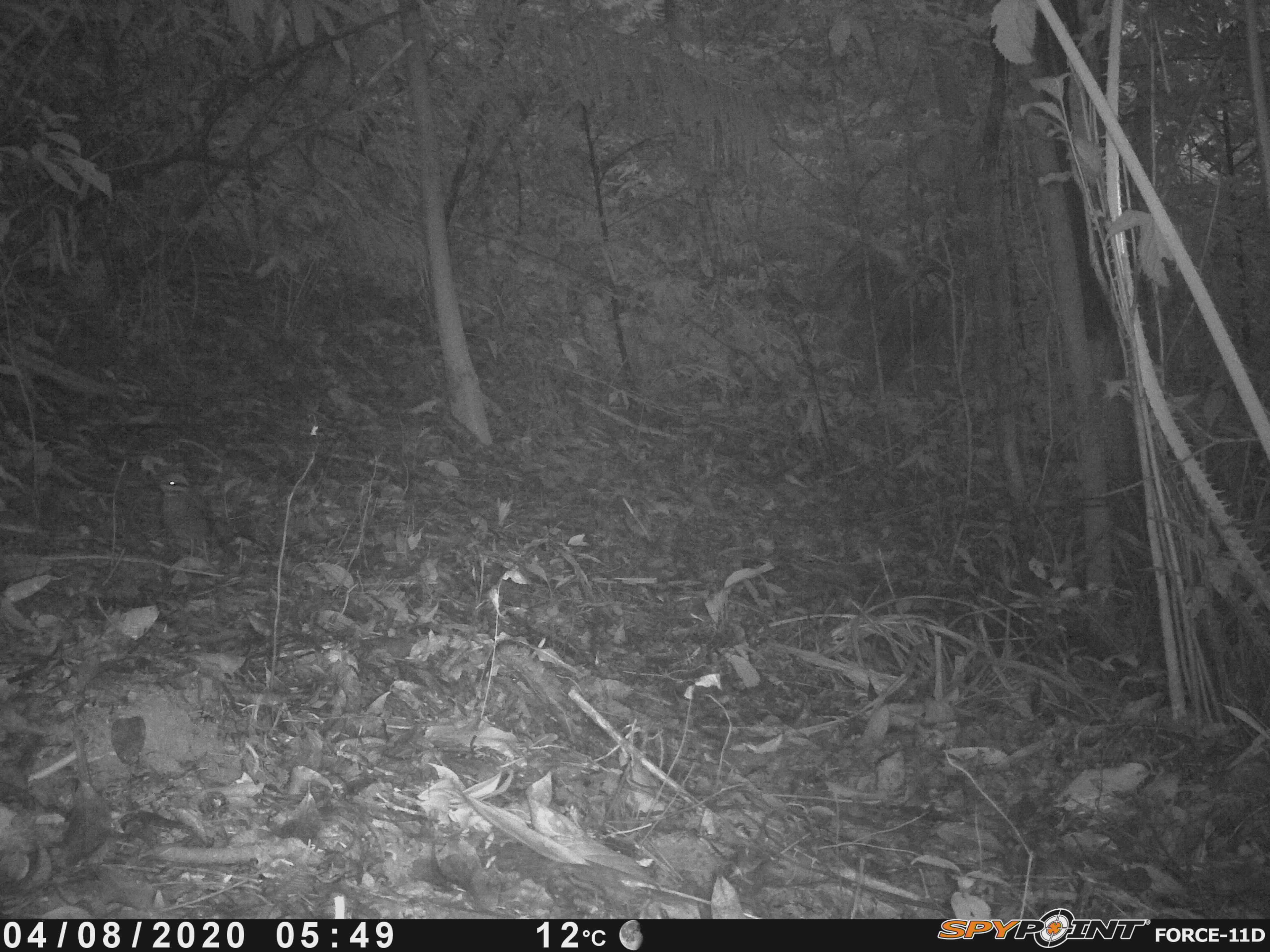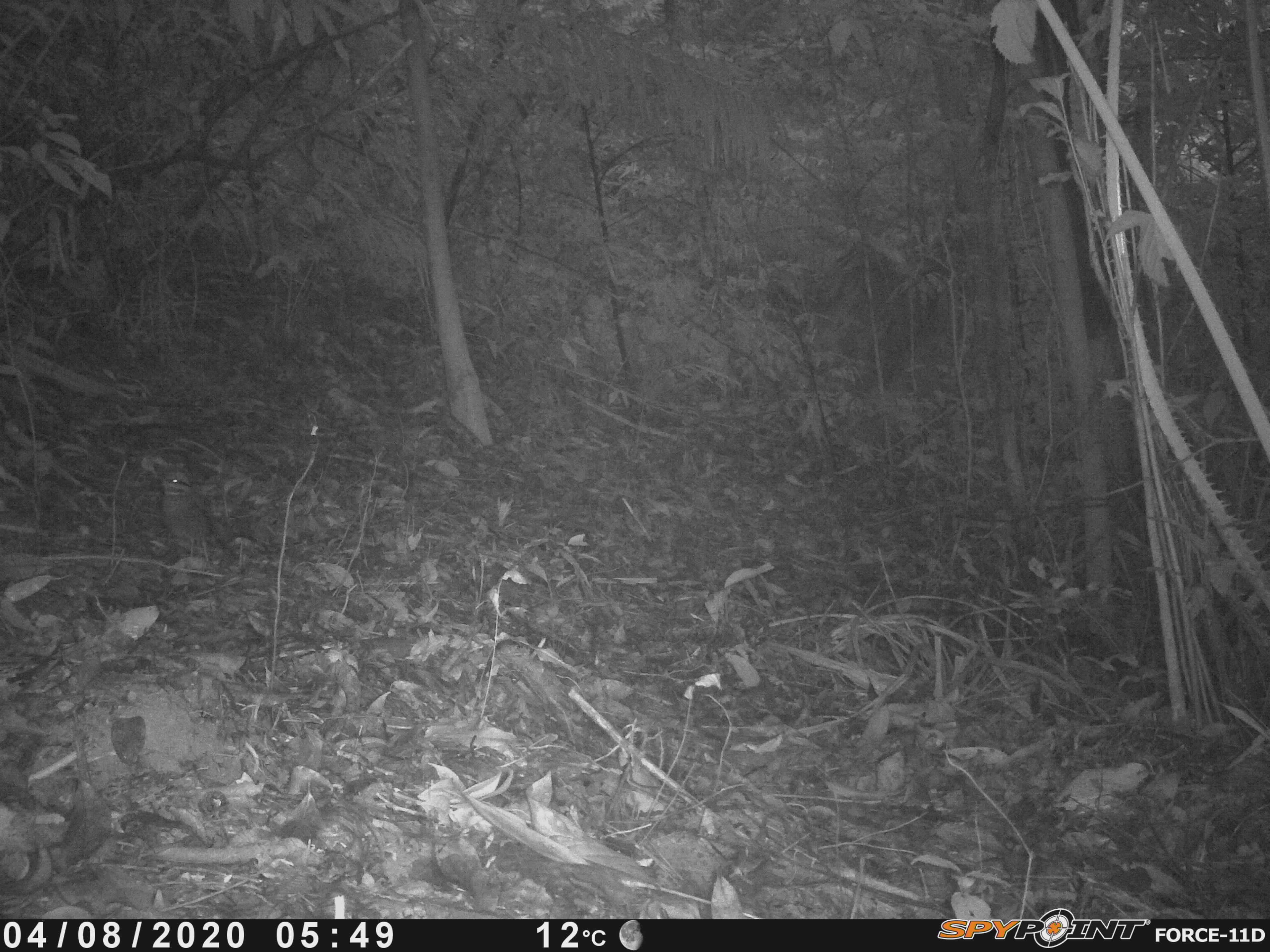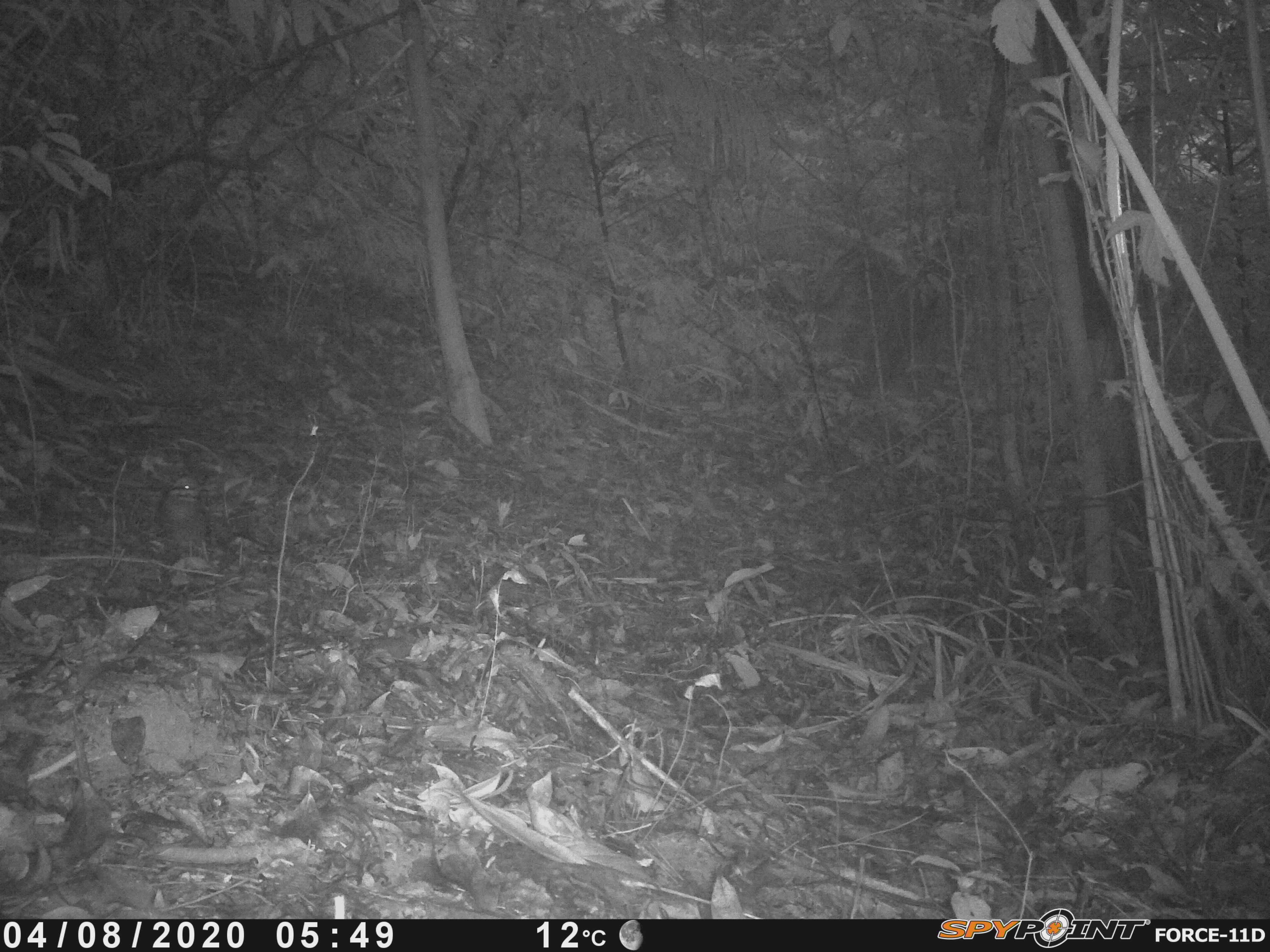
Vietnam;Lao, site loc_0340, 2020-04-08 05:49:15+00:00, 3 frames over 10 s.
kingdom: Animalia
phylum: Chordata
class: Aves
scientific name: Aves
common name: bird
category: unidentified bird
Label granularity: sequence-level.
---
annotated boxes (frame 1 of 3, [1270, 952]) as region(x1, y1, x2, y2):
unidentified bird: region(142, 471, 219, 566)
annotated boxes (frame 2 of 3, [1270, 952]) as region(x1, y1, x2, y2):
unidentified bird: region(160, 469, 221, 564)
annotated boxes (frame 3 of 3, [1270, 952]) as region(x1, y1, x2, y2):
unidentified bird: region(157, 476, 211, 564)